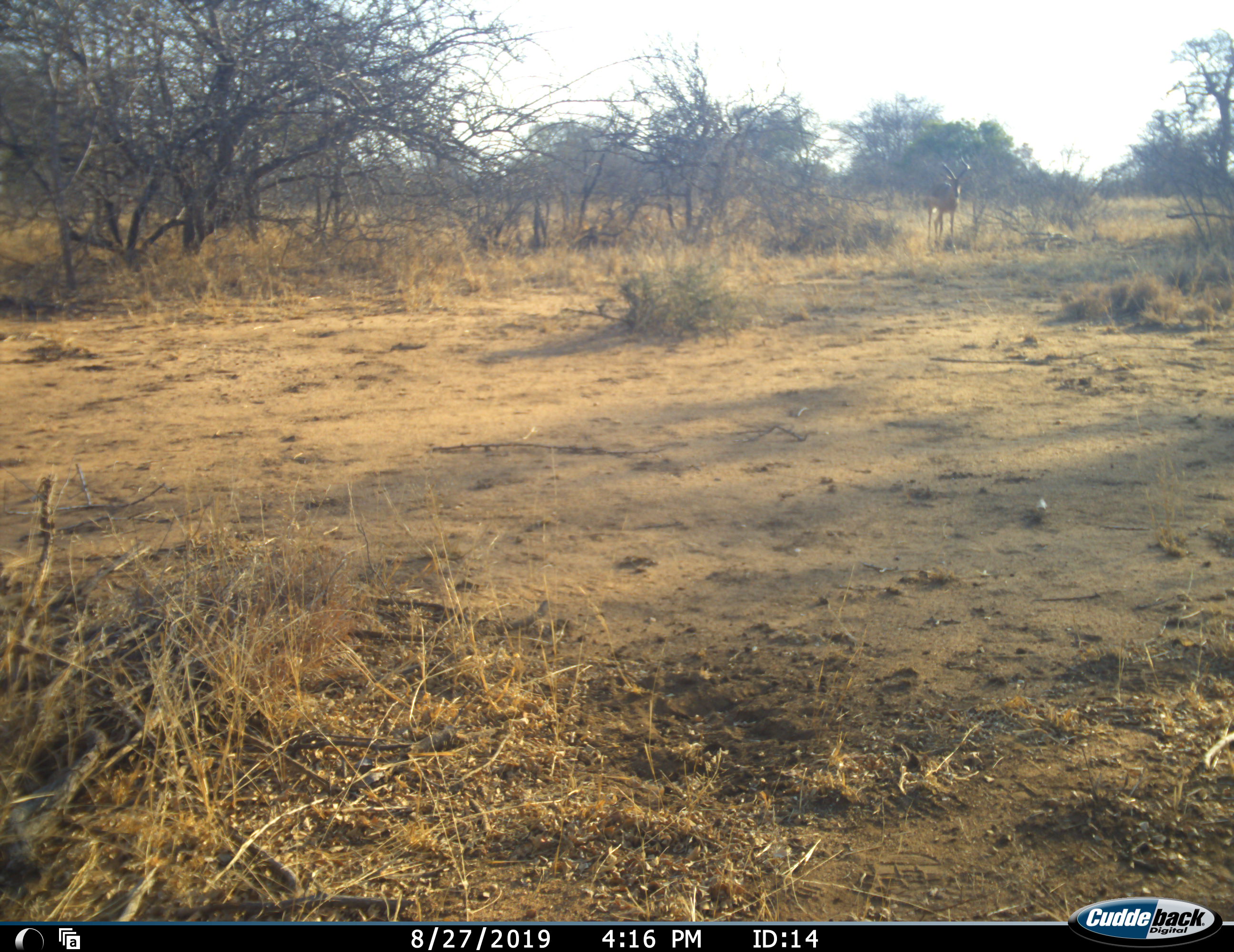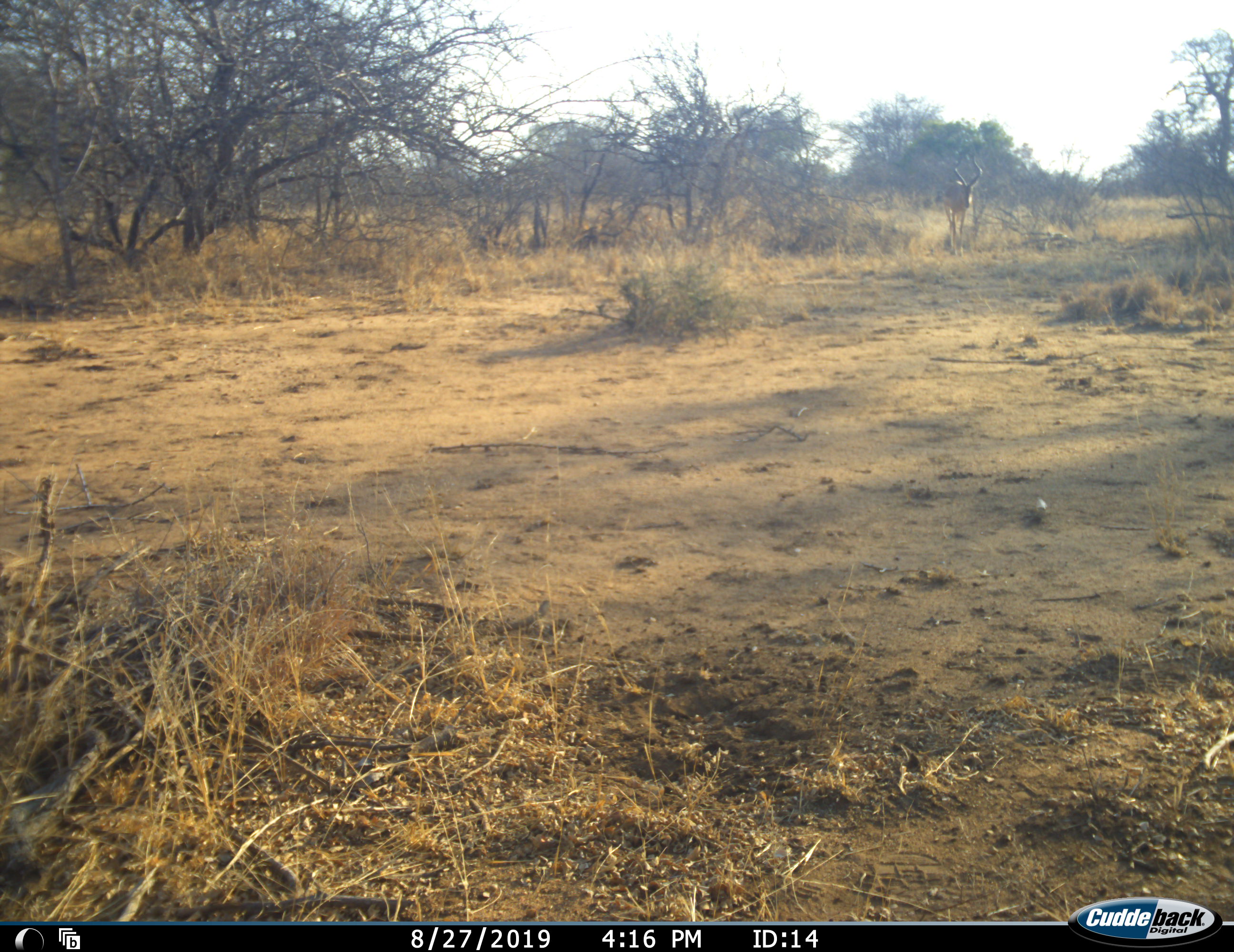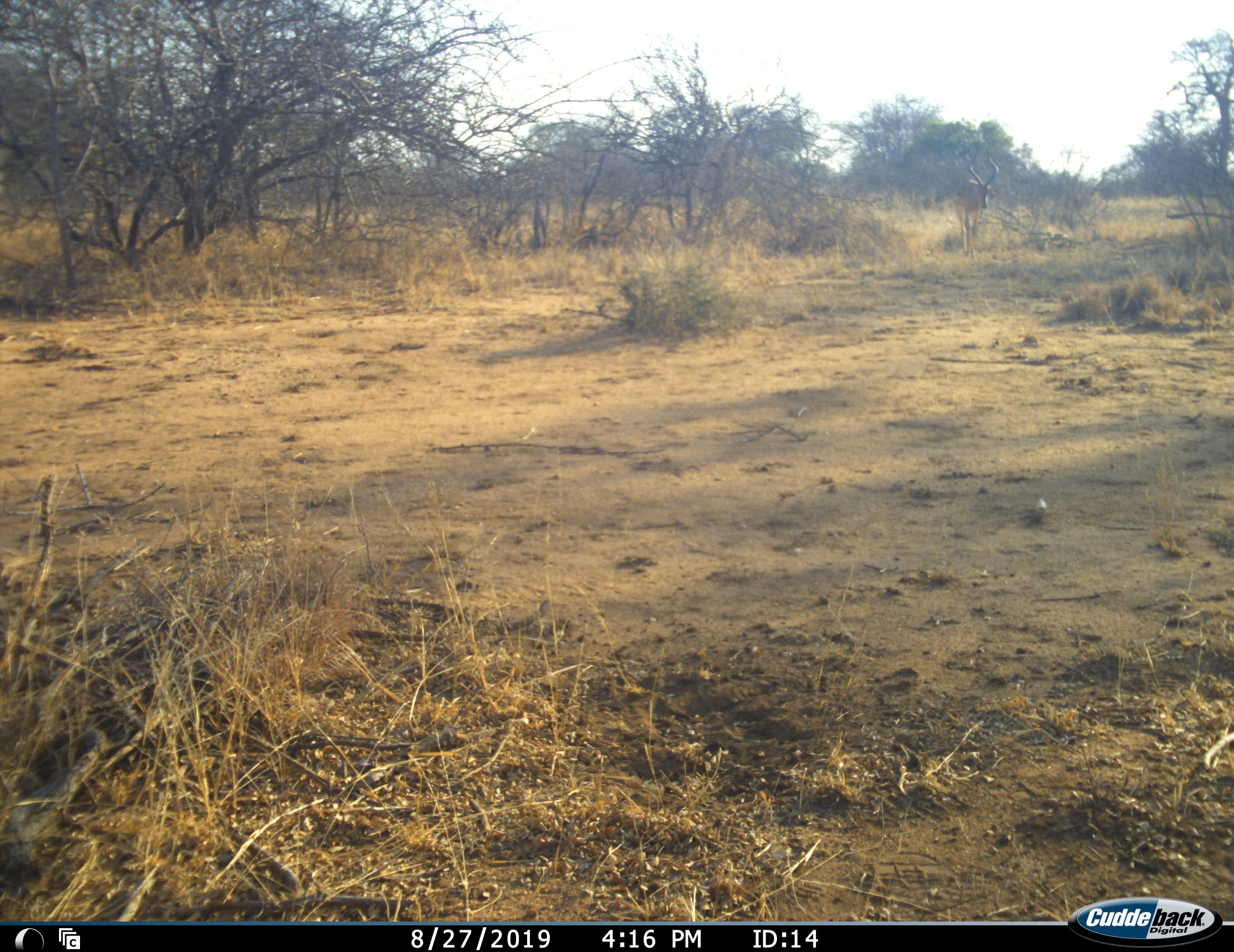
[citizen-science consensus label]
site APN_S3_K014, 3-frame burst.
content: unidentified animal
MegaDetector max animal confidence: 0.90